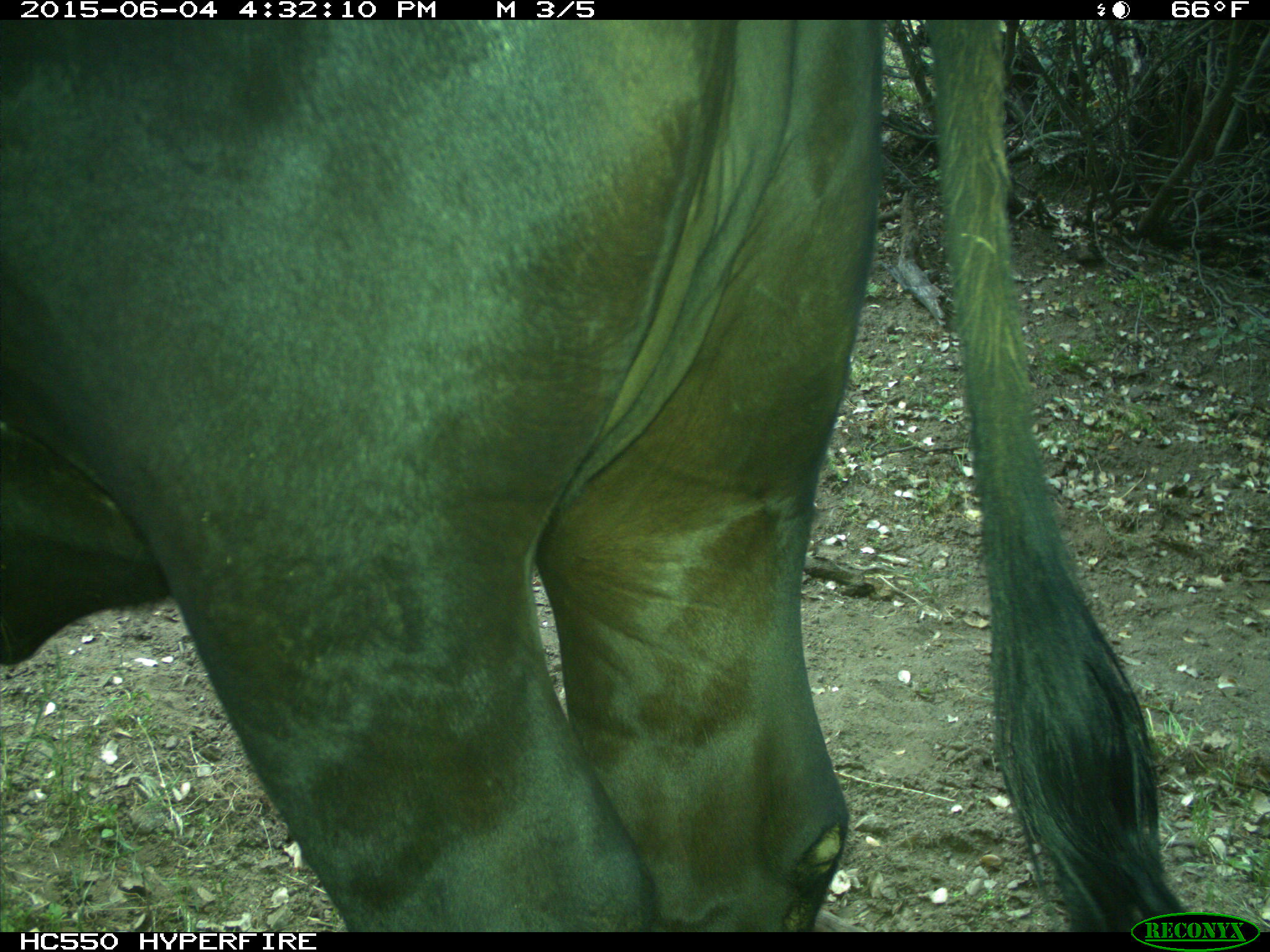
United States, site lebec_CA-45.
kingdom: Animalia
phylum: Chordata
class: Mammalia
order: Artiodactyla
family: Bovidae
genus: Bos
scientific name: Bos taurus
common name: domestic cow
Bos taurus (domestic cow).